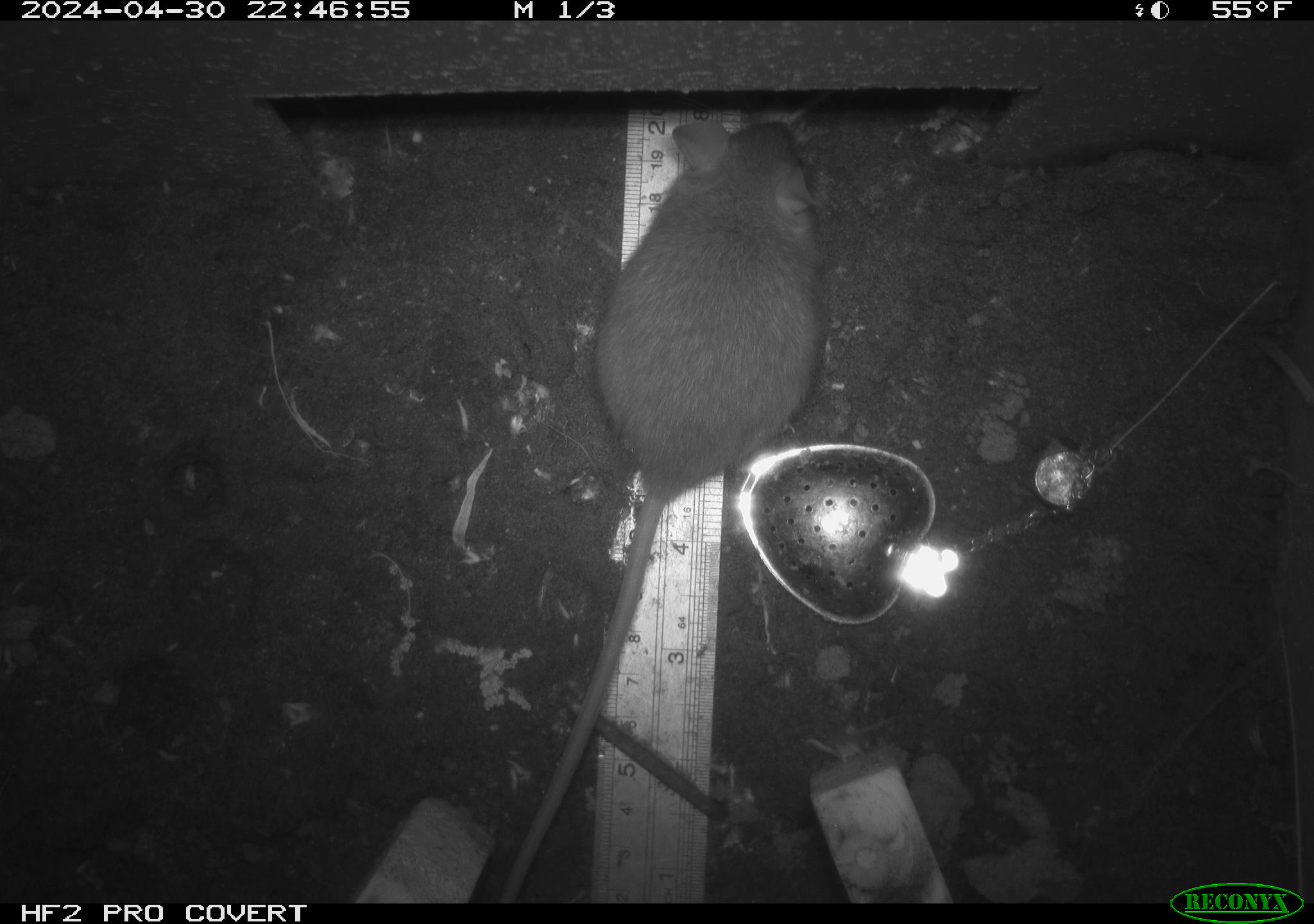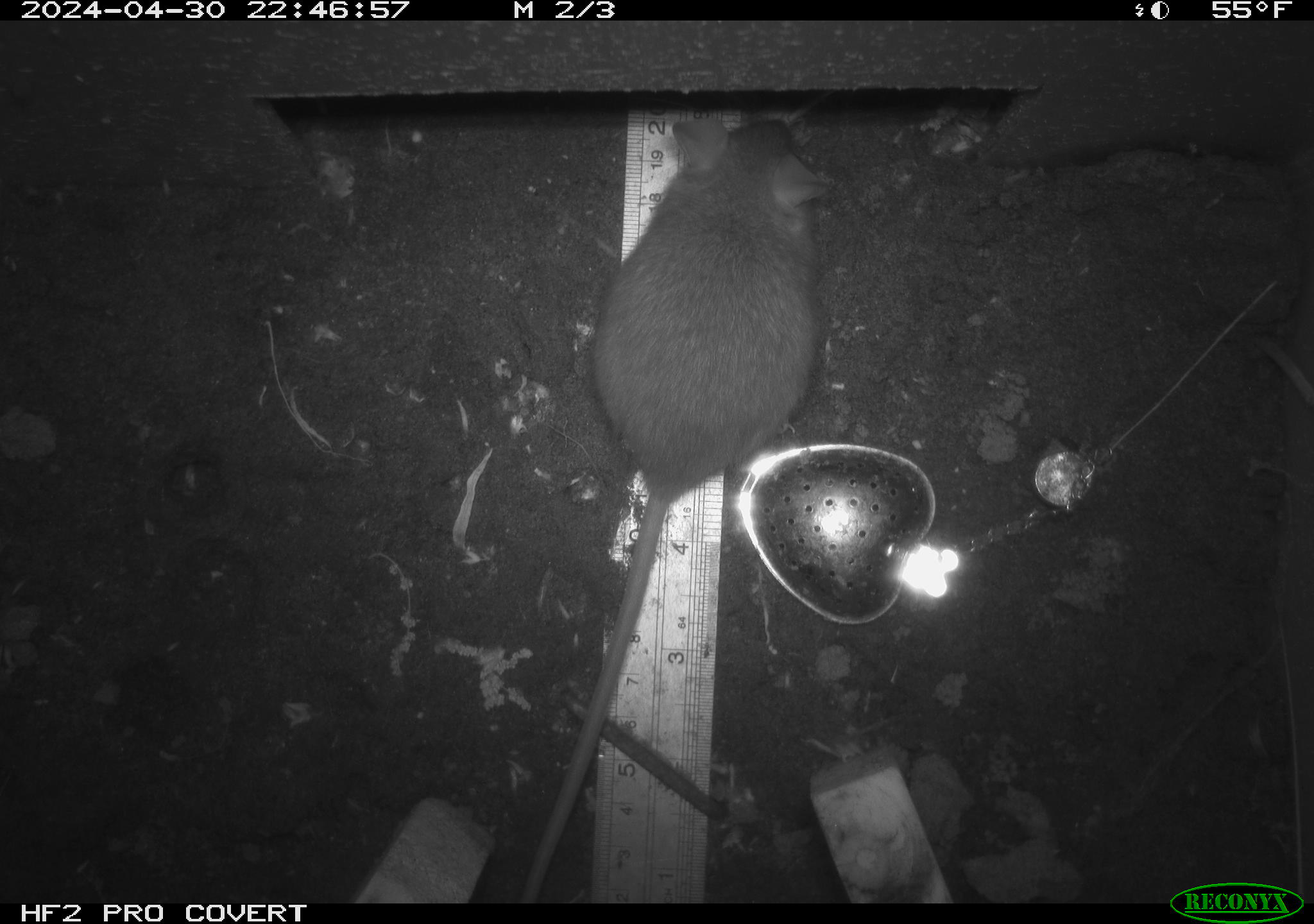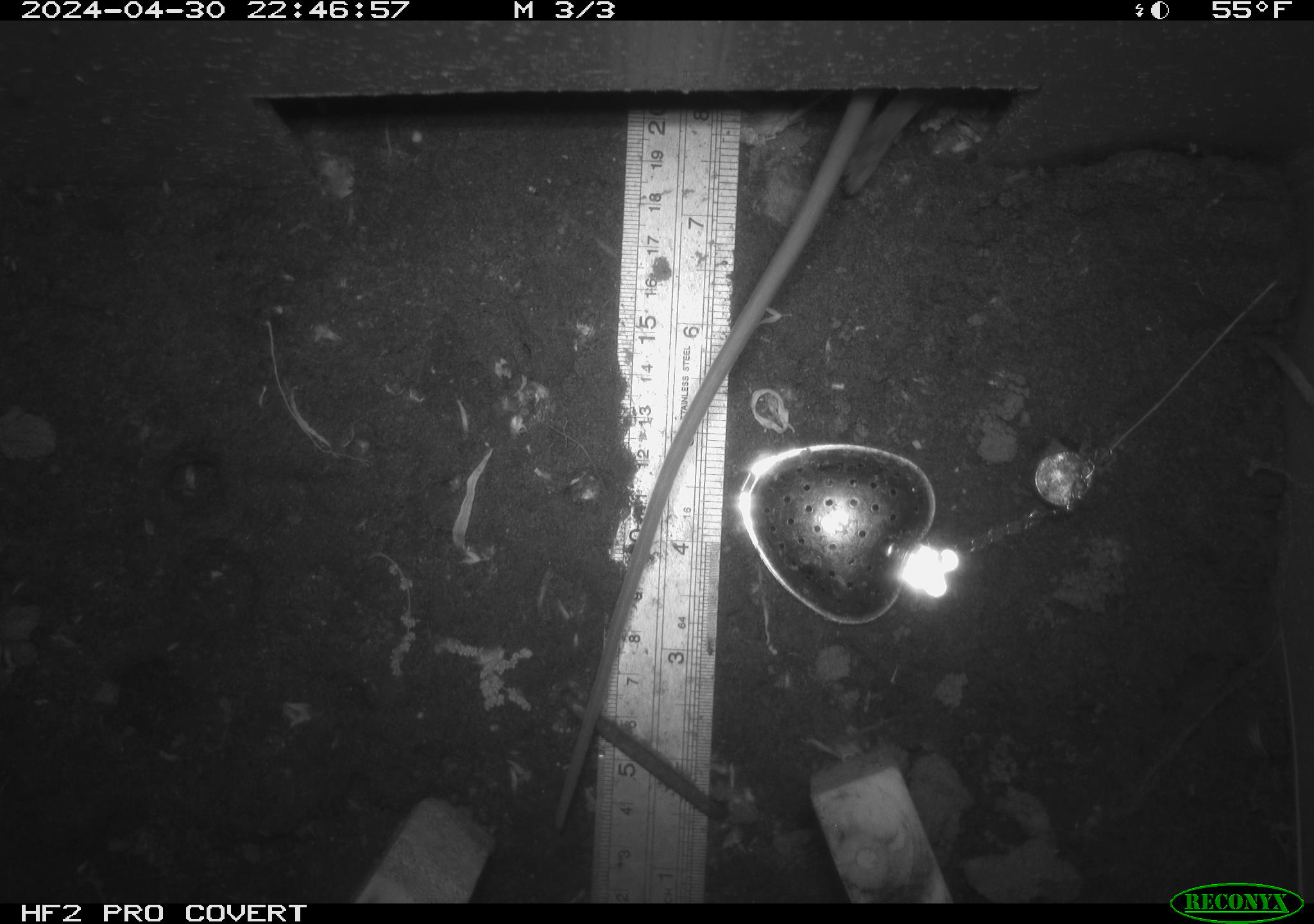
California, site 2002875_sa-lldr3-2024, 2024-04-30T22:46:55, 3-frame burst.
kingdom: Animalia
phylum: Chordata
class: Mammalia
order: Rodentia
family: Muridae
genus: Rattus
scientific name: Rattus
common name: rat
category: rattus species